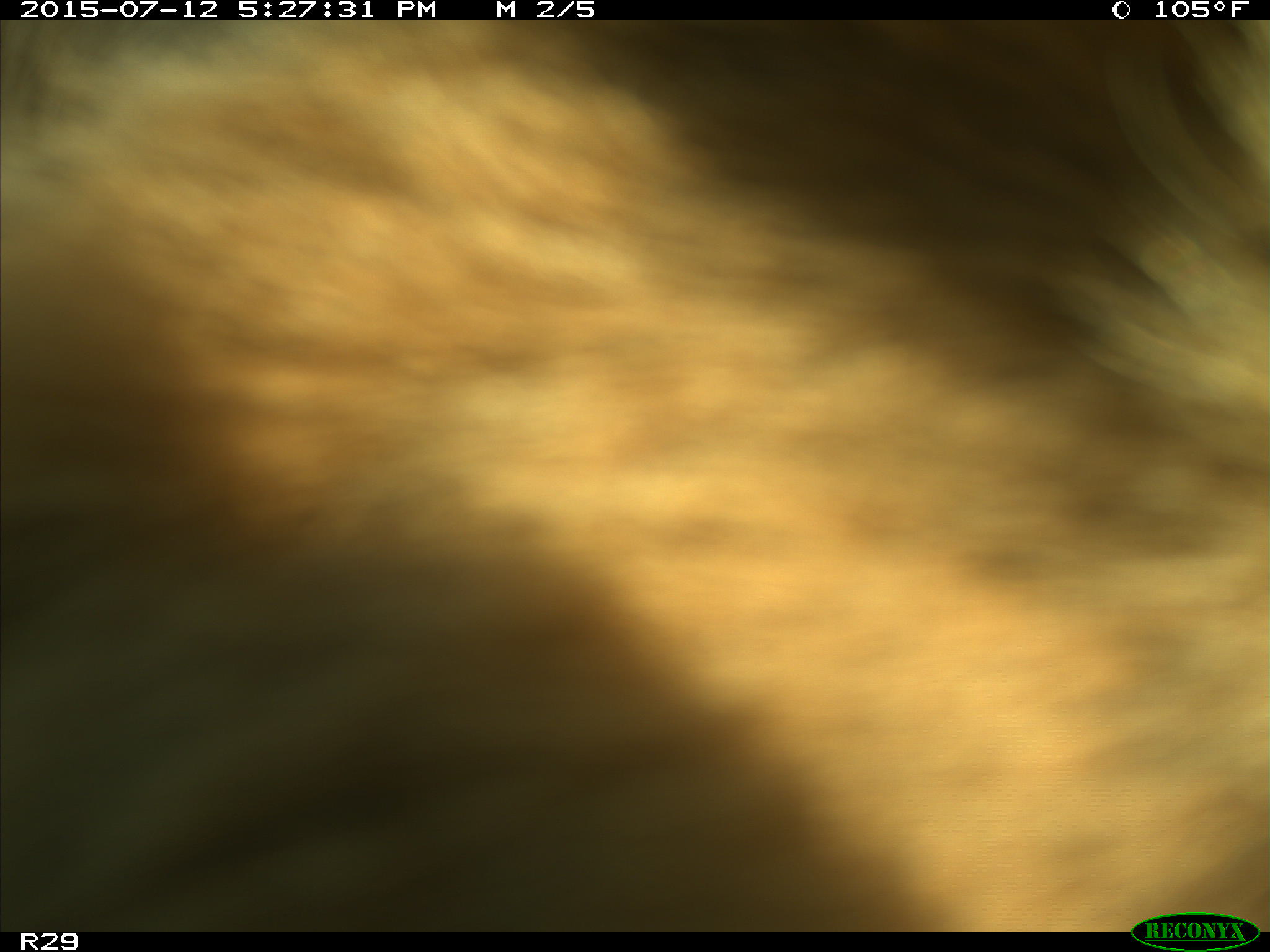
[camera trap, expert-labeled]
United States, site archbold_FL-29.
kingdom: Animalia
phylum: Chordata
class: Mammalia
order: Artiodactyla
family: Bovidae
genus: Bos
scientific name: Bos taurus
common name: domestic cow